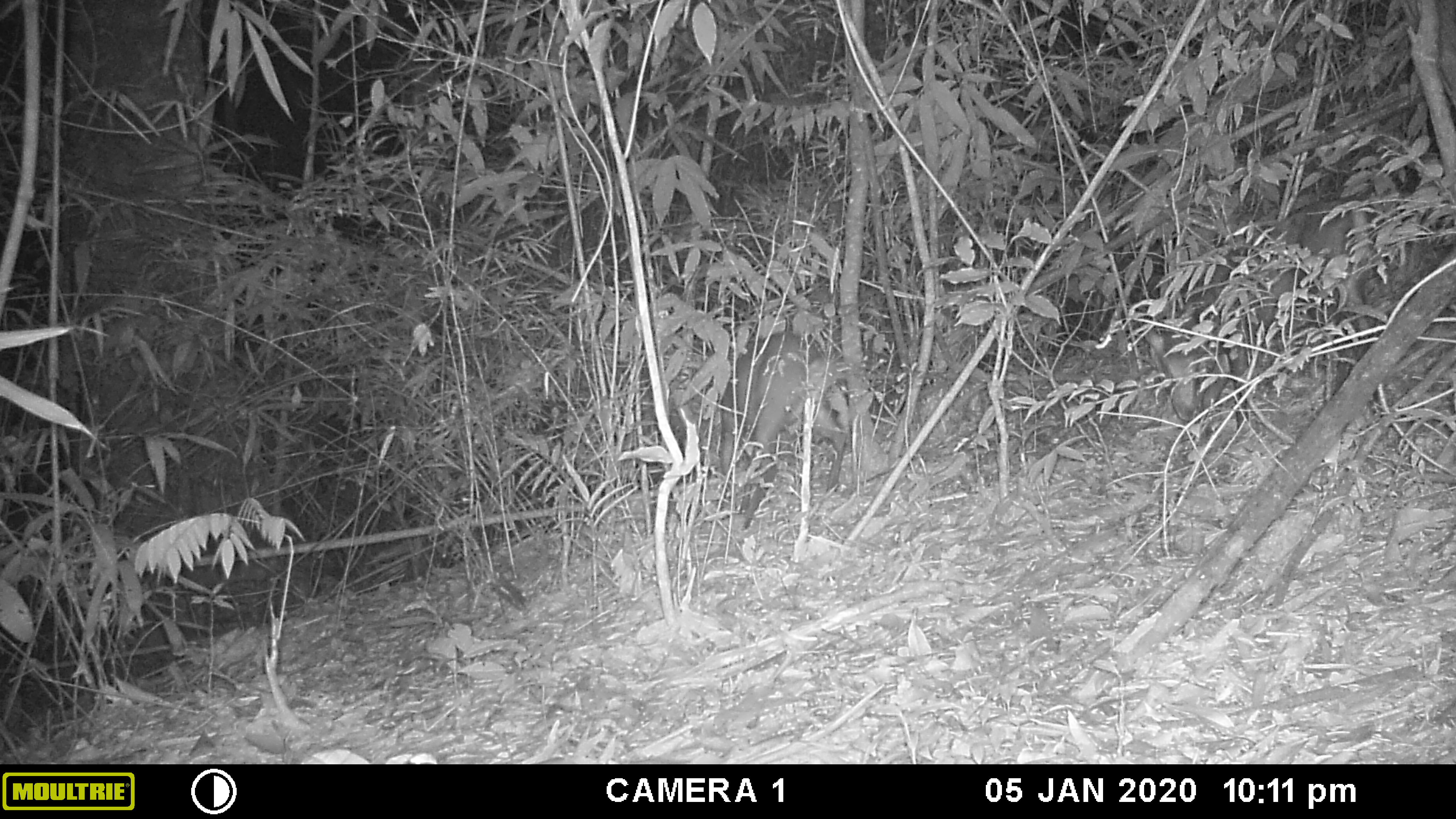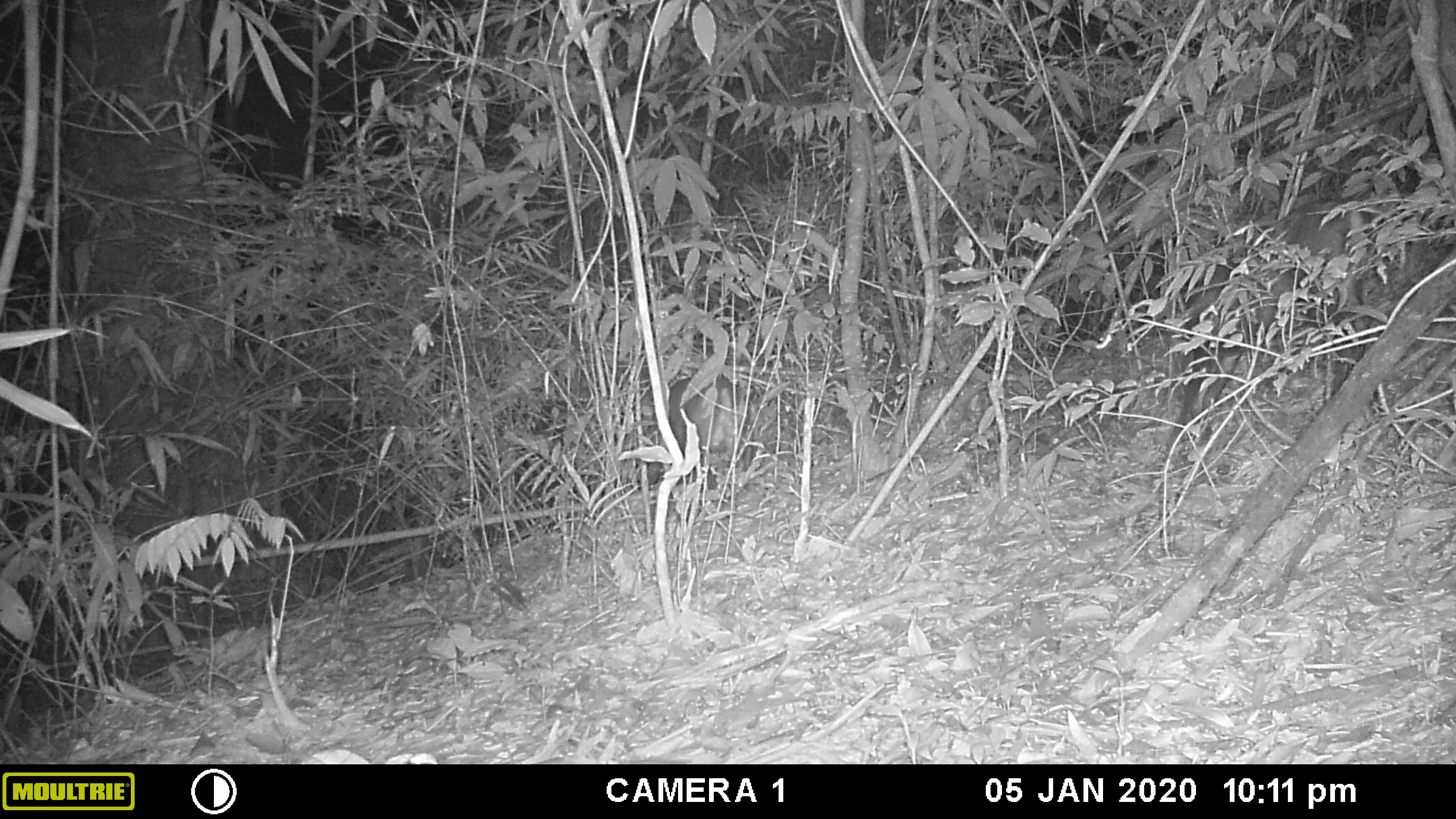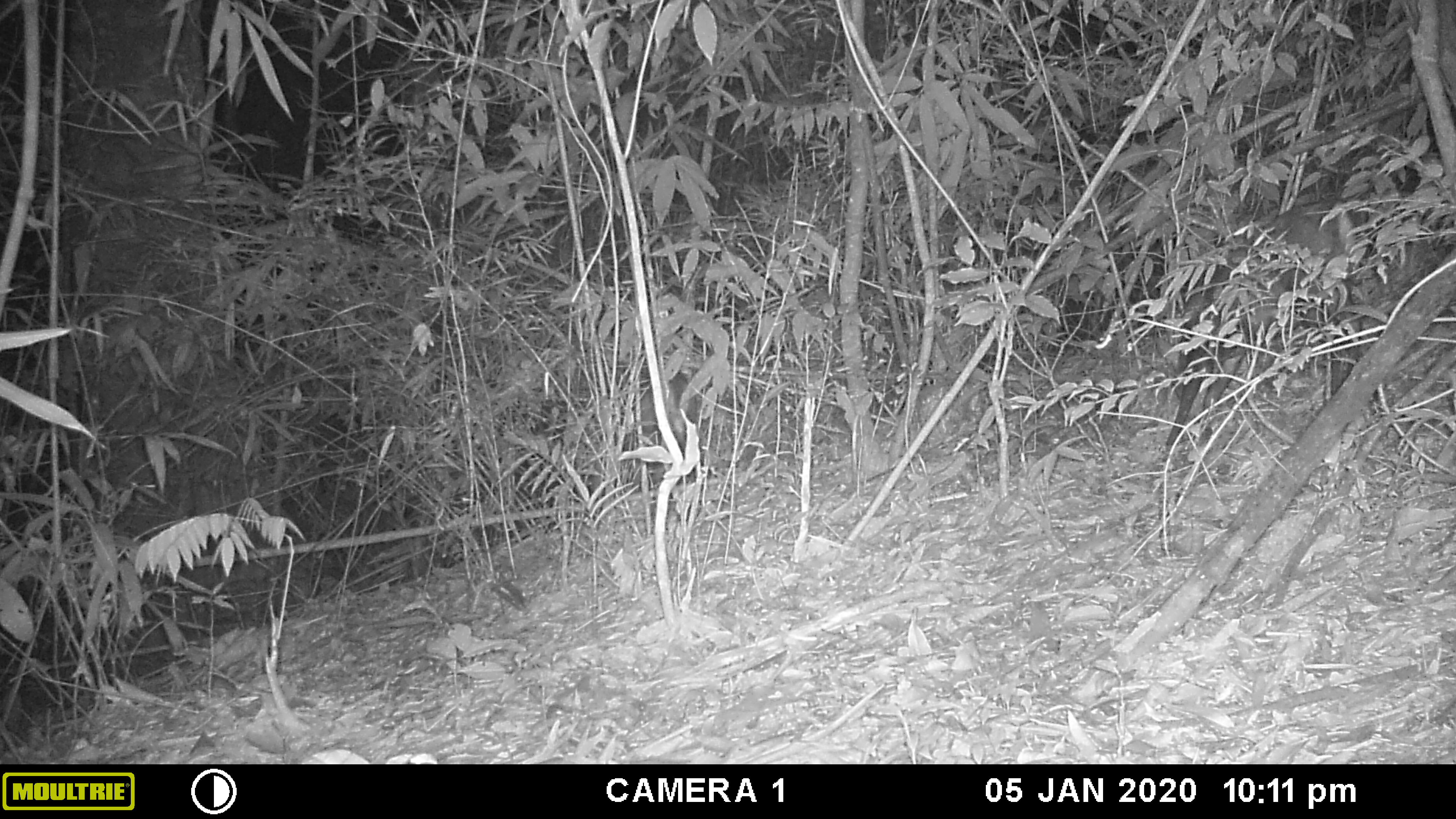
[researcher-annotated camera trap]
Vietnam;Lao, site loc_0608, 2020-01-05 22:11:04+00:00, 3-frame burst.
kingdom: Animalia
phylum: Chordata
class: Mammalia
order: Artiodactyla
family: Cervidae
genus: Muntiacus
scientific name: Muntiacus rooseveltorum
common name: roosevelt's muntjac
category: roosevelts muntjac group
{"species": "roosevelts muntjac group (roosevelt's muntjac) (Muntiacus rooseveltorum)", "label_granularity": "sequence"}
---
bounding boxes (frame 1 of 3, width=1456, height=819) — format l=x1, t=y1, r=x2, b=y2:
roosevelts muntjac group: l=1142, t=198, r=1370, b=429; l=719, t=329, r=847, b=529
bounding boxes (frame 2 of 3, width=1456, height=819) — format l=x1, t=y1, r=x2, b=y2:
roosevelts muntjac group: l=1176, t=195, r=1371, b=430; l=646, t=374, r=735, b=489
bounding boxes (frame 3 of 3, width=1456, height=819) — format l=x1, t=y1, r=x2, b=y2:
roosevelts muntjac group: l=1164, t=195, r=1378, b=444; l=640, t=374, r=698, b=486